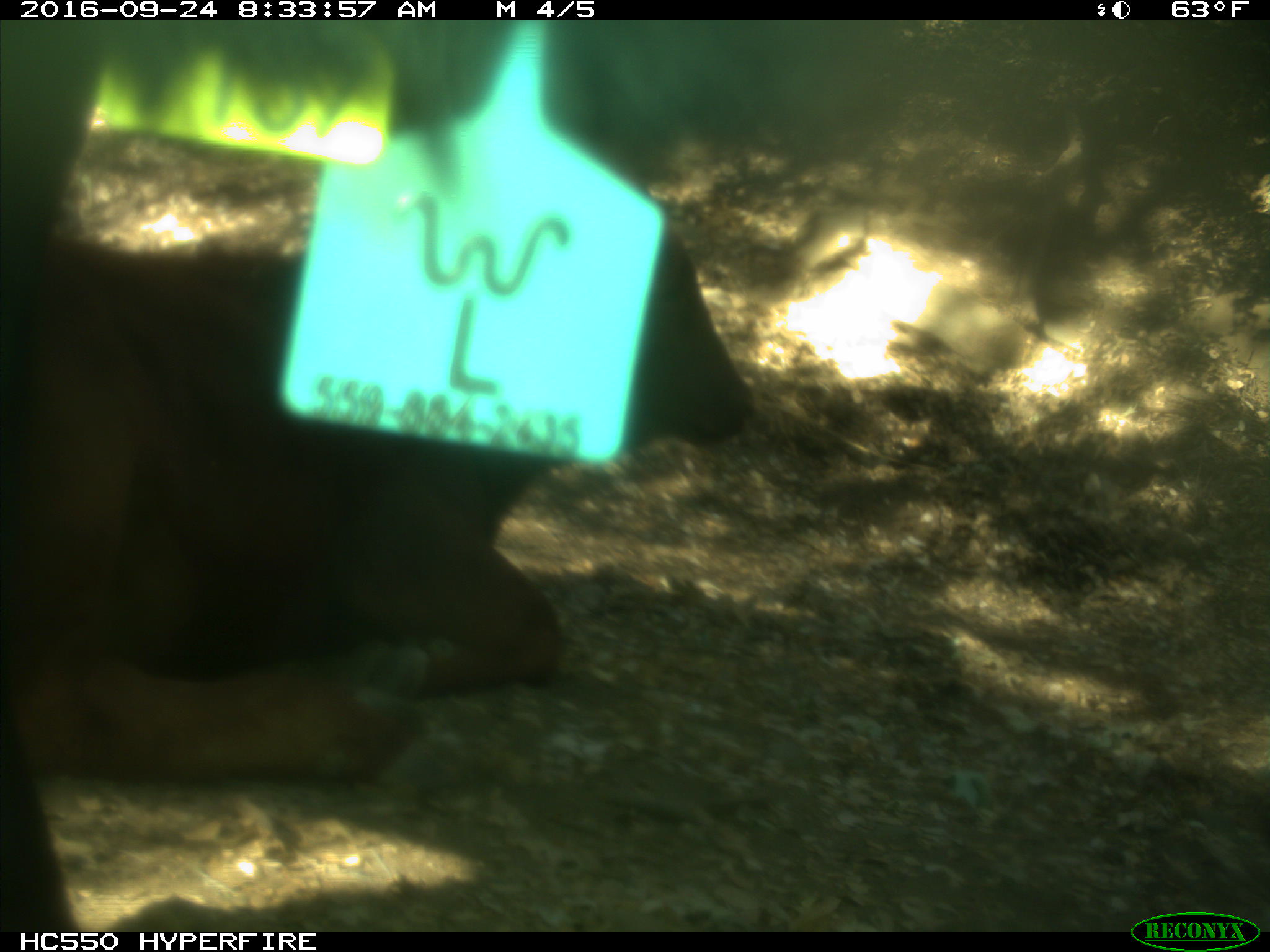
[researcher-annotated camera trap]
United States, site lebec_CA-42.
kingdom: Animalia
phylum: Chordata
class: Mammalia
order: Artiodactyla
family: Bovidae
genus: Bos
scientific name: Bos taurus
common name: domestic cow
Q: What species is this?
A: Bos taurus (domestic cow).